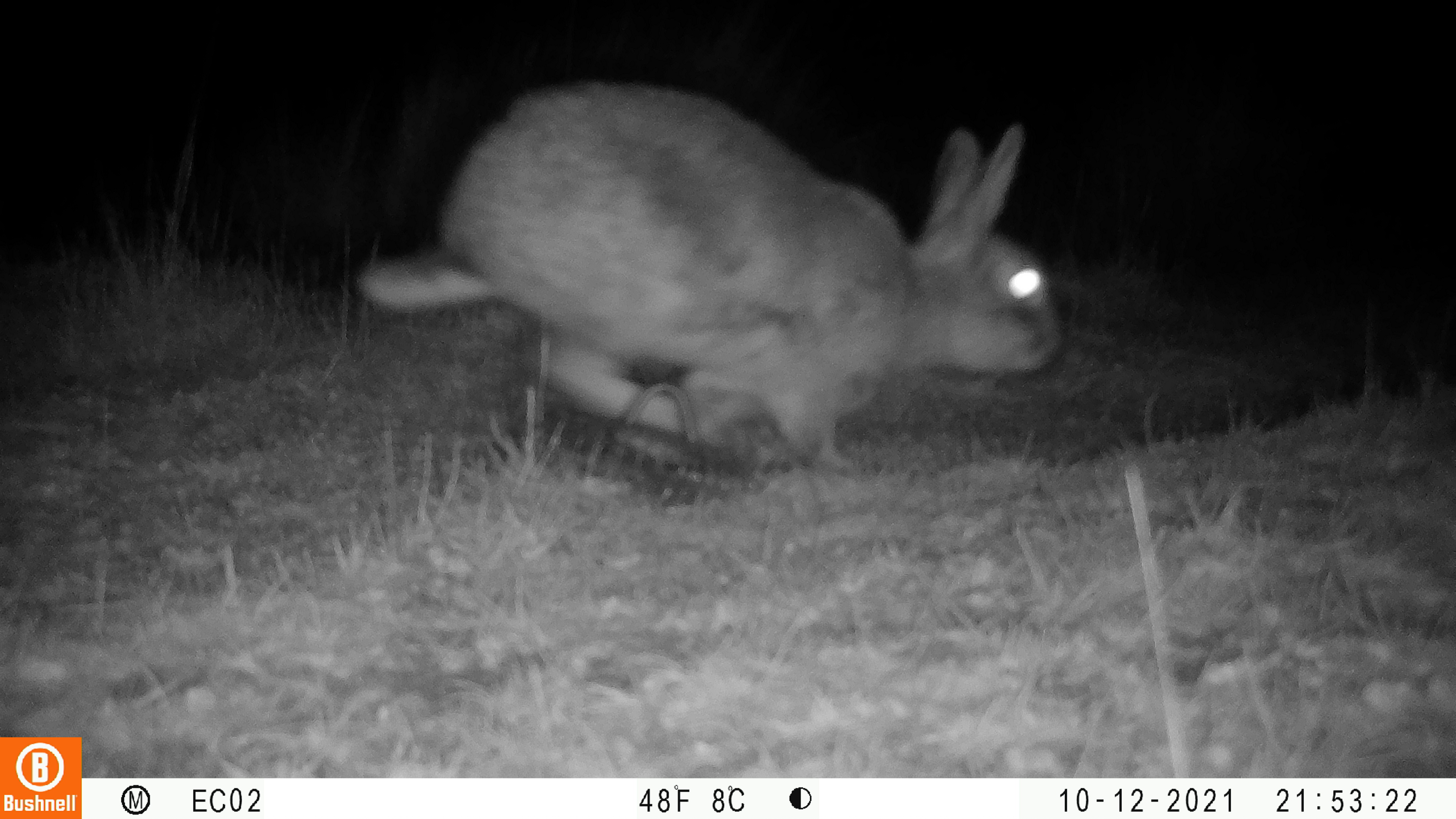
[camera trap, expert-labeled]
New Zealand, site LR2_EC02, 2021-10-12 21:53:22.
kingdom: Animalia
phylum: Chordata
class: Mammalia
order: Lagomorpha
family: Leporidae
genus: Oryctolagus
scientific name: Oryctolagus cuniculus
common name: european rabbit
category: rabbit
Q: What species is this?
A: Rabbit (european rabbit) (Oryctolagus cuniculus).